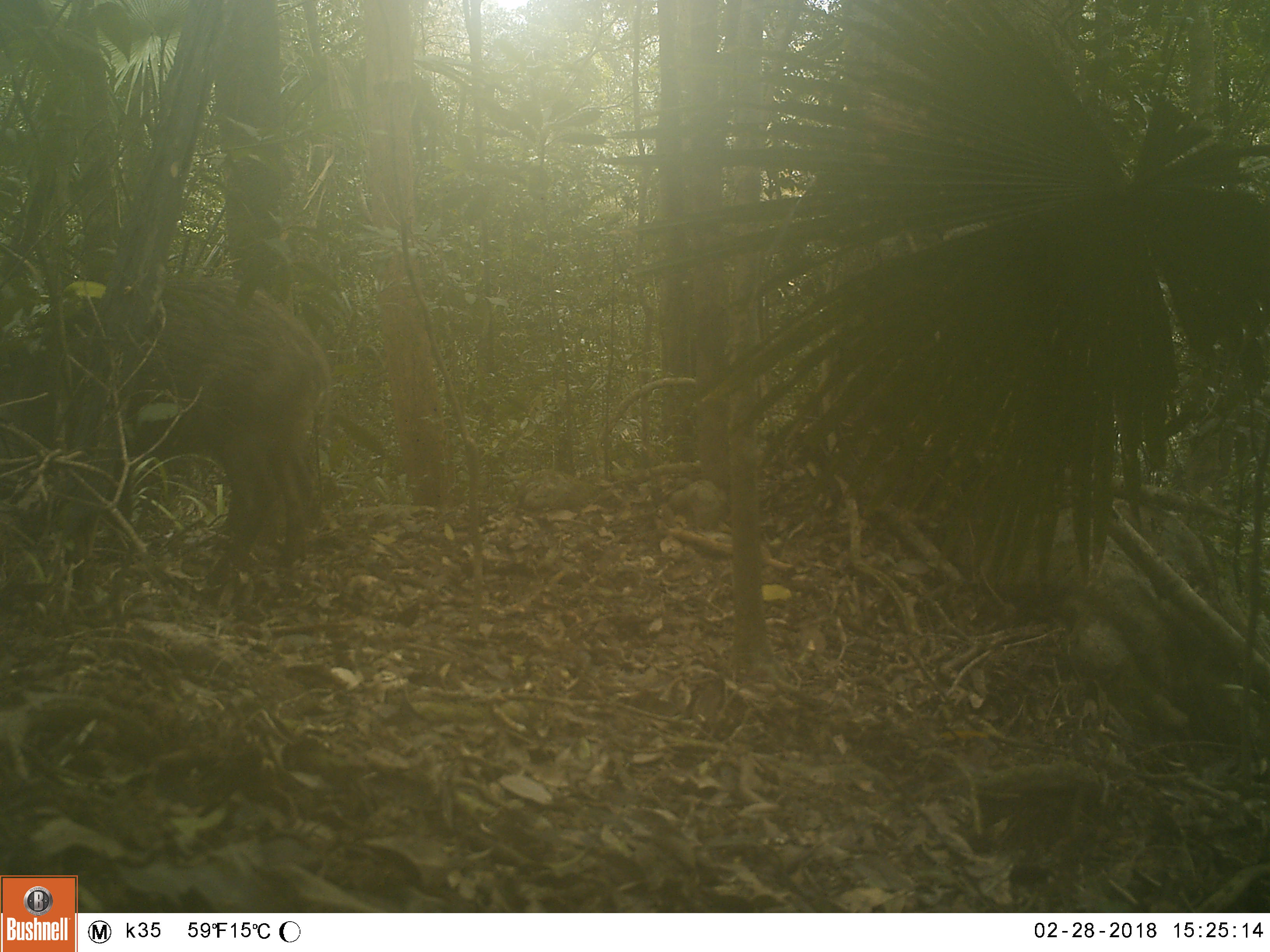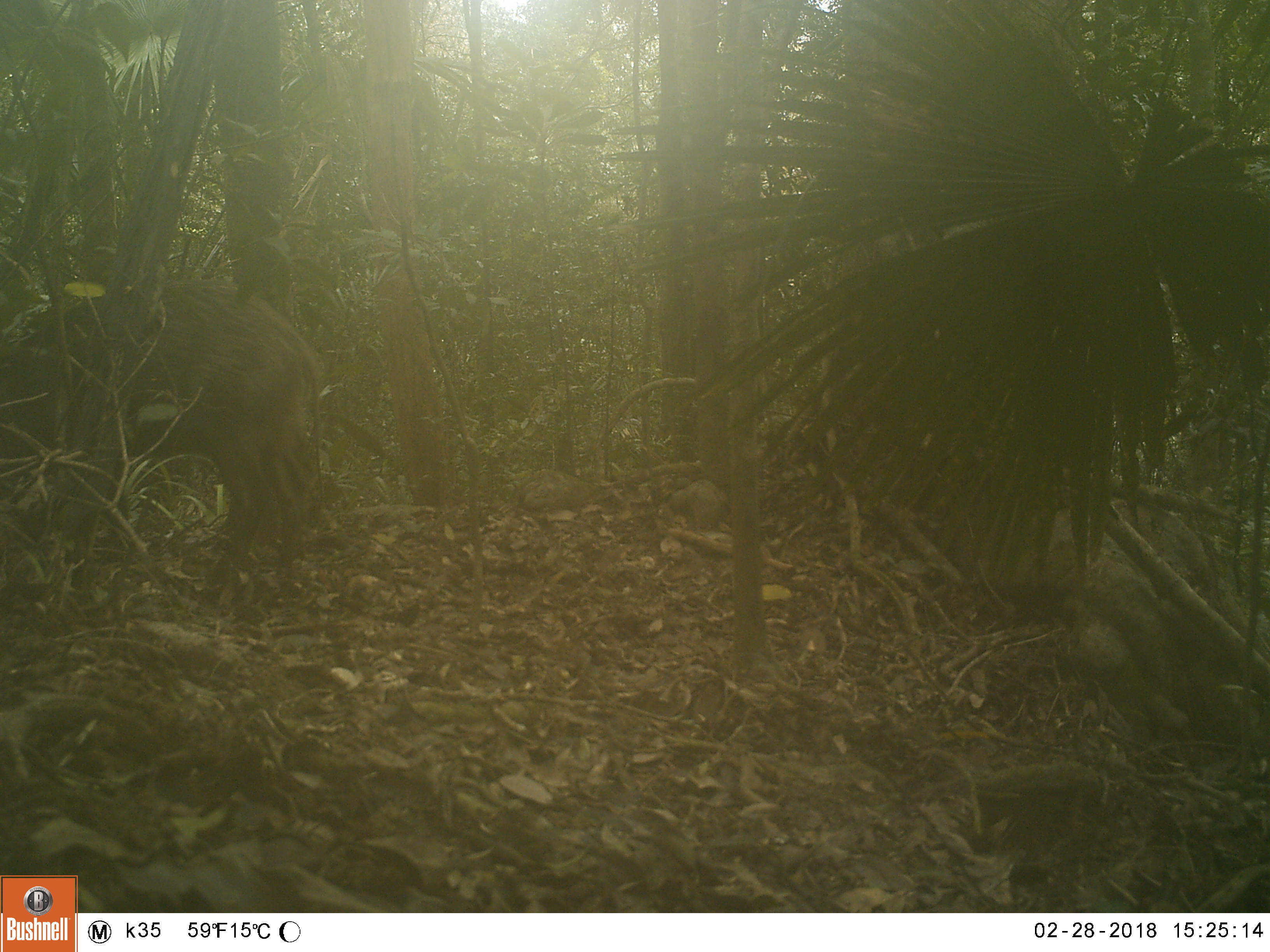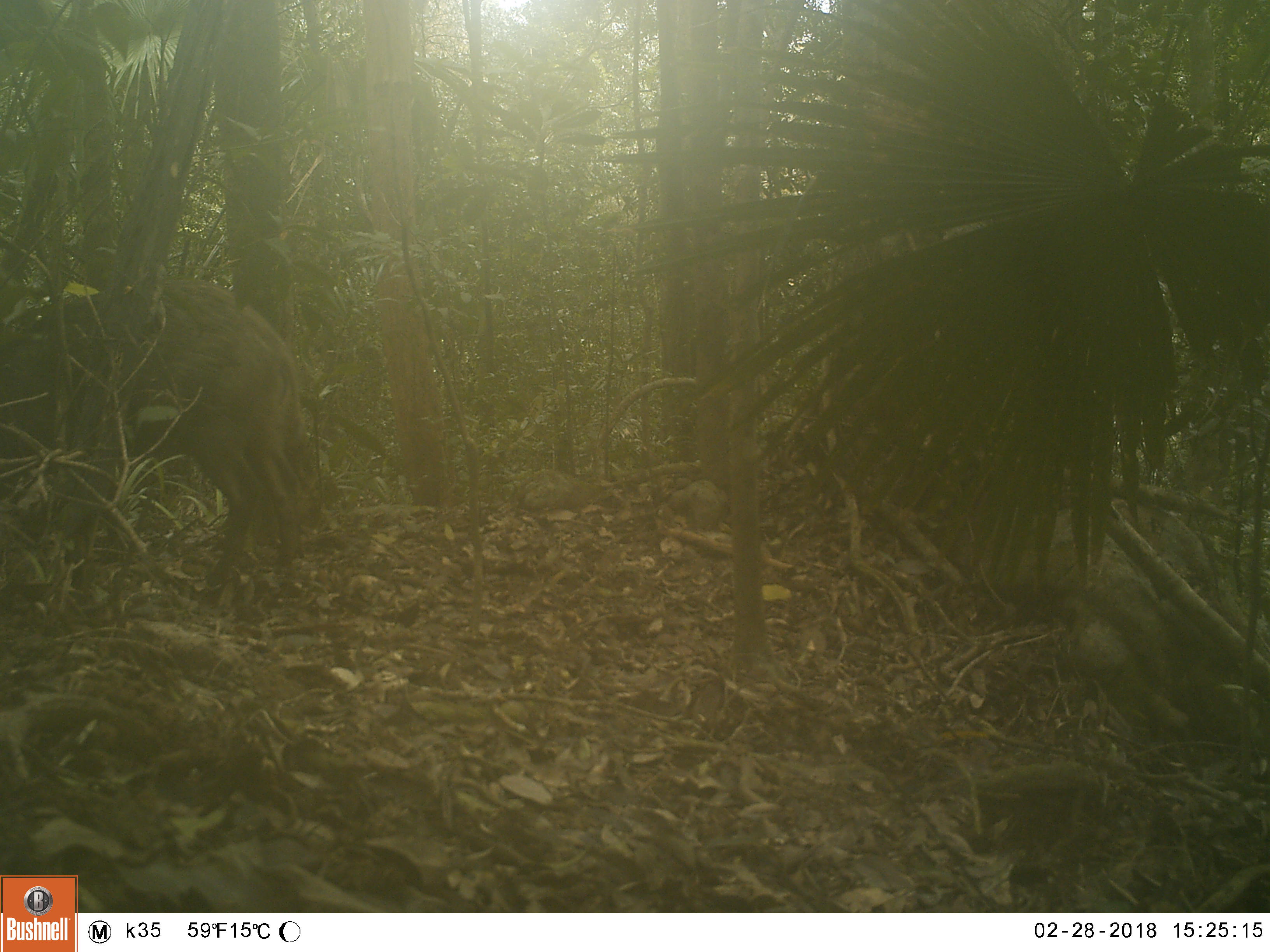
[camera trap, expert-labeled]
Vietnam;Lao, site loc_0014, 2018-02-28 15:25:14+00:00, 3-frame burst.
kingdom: Animalia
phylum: Chordata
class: Mammalia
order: Artiodactyla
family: Suidae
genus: Sus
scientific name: Sus scrofa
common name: eurasian wild pig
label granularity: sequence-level